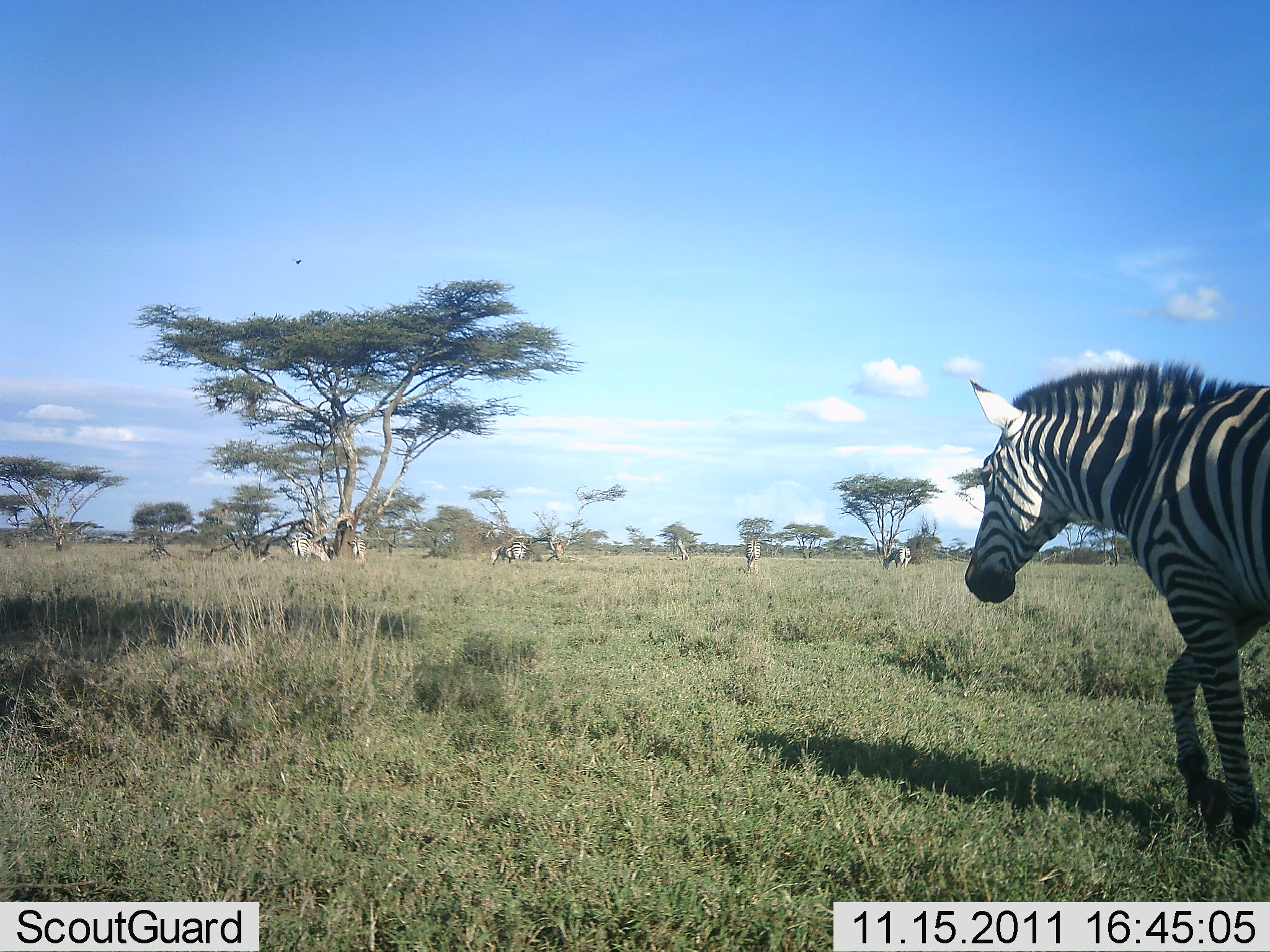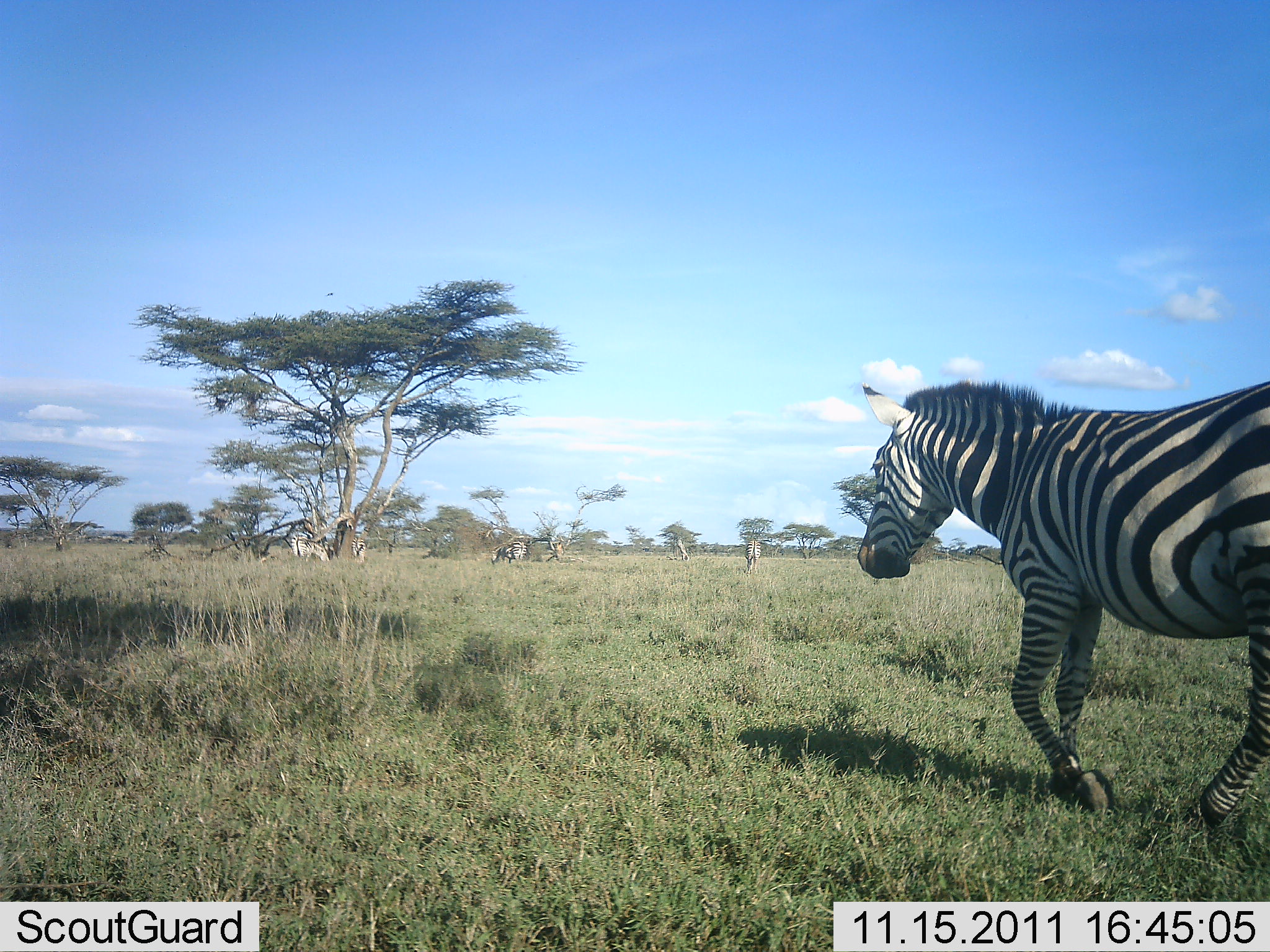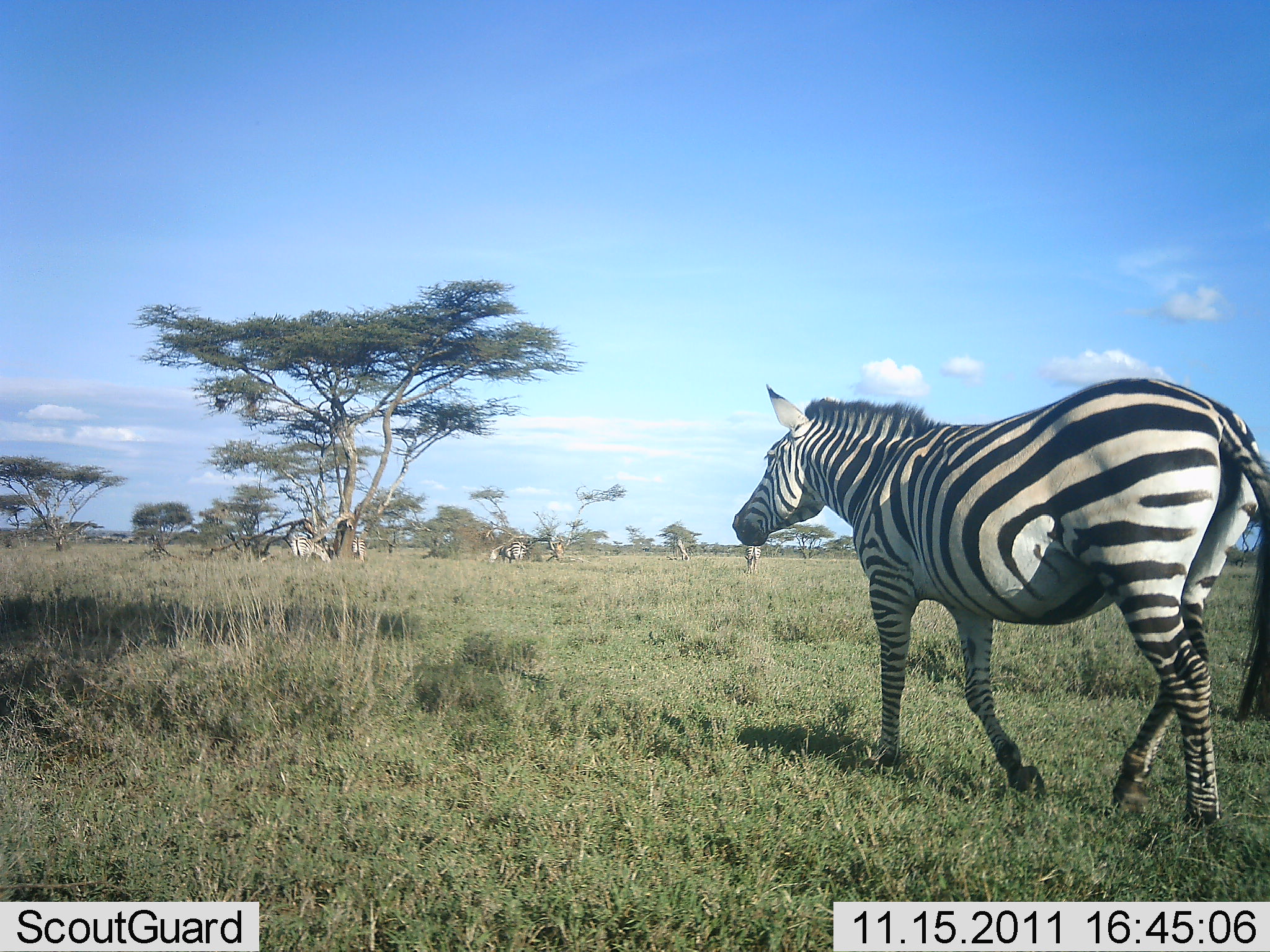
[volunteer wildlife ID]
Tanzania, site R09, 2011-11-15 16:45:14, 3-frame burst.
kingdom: Animalia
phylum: Chordata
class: Mammalia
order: Perissodactyla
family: Equidae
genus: Equus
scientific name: Equus quagga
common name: plains zebra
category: zebra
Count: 4.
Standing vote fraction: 45%.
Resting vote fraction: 0%.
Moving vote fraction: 100%.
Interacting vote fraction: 0%.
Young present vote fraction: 0%.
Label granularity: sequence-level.